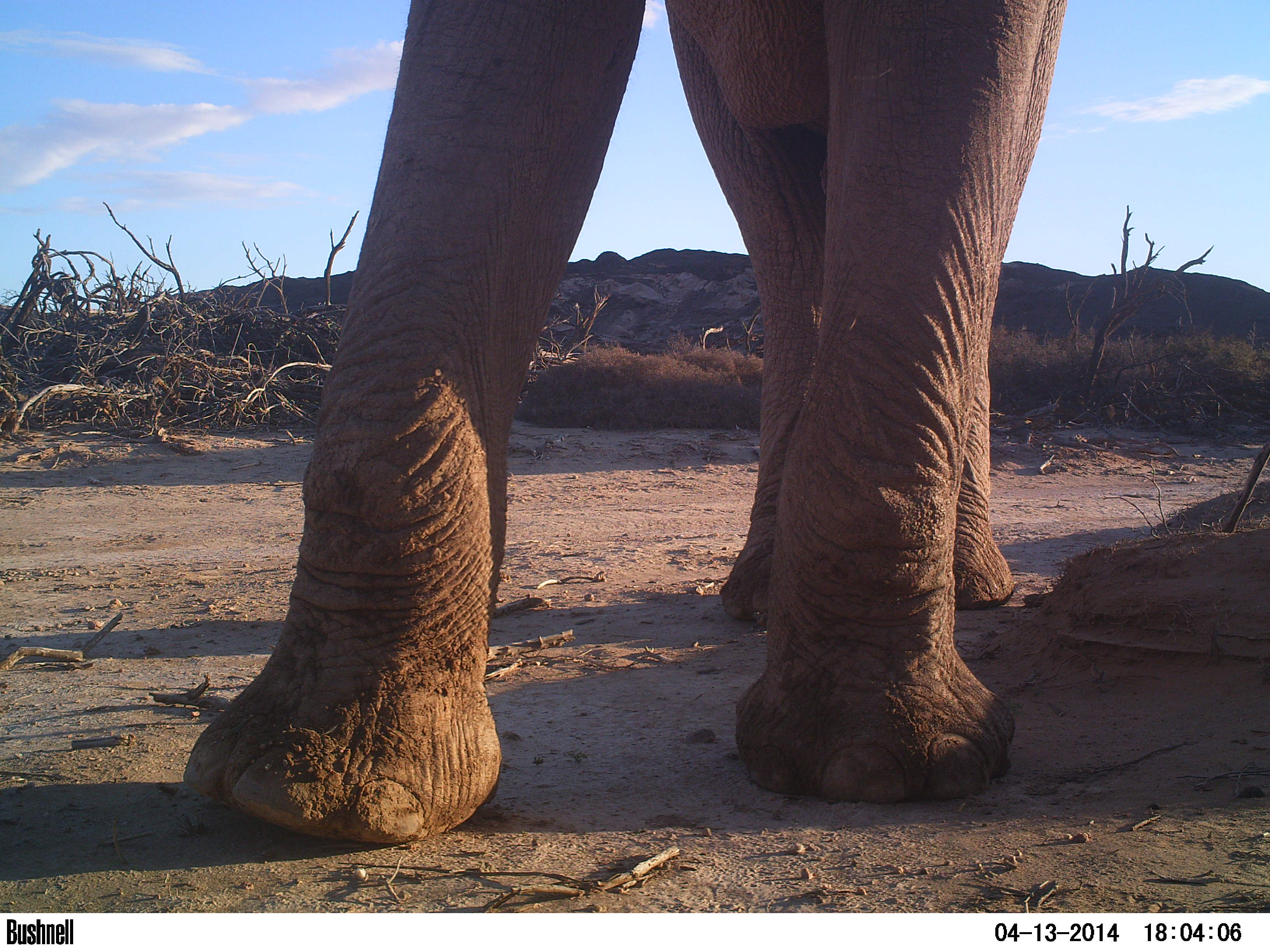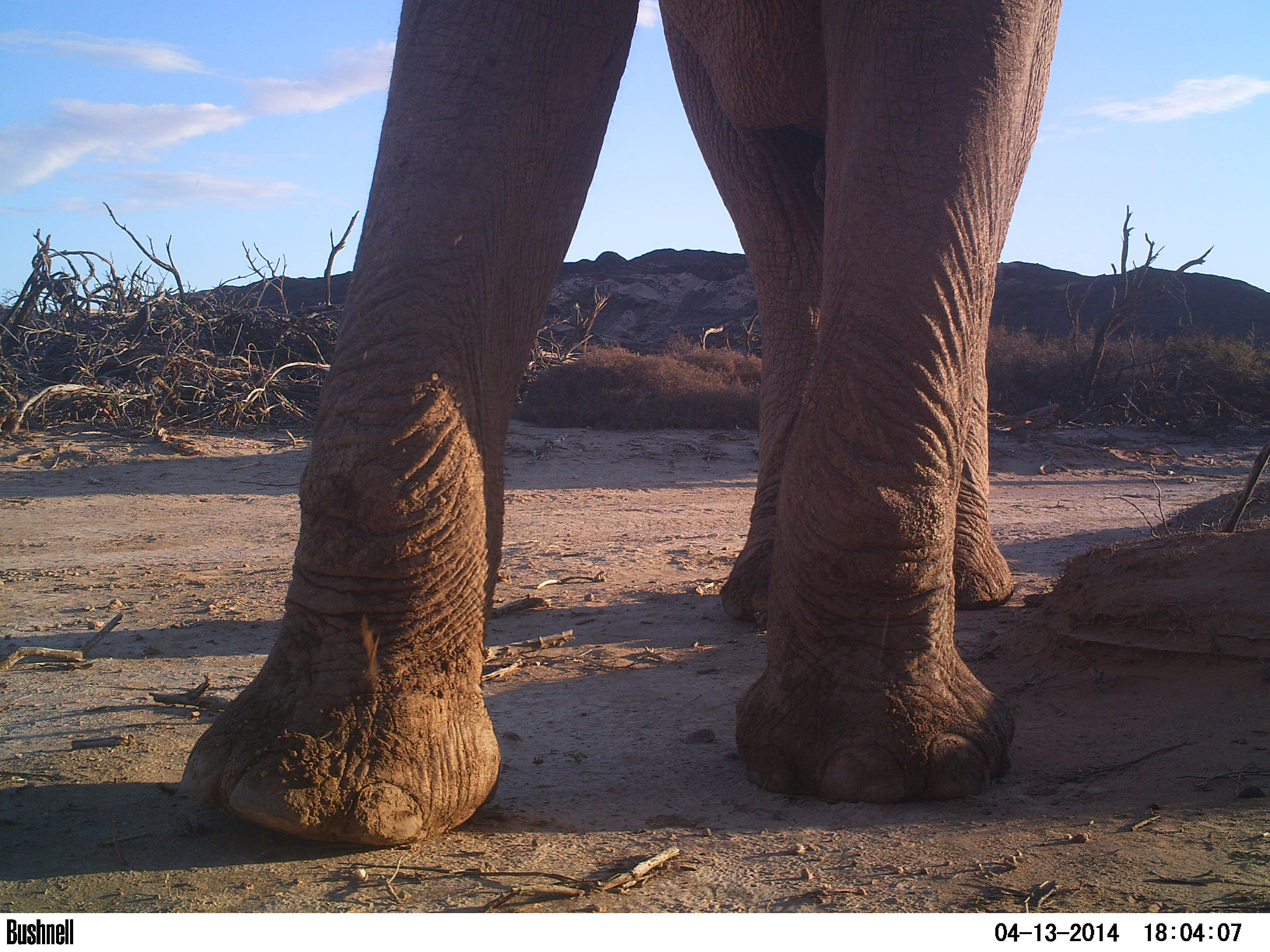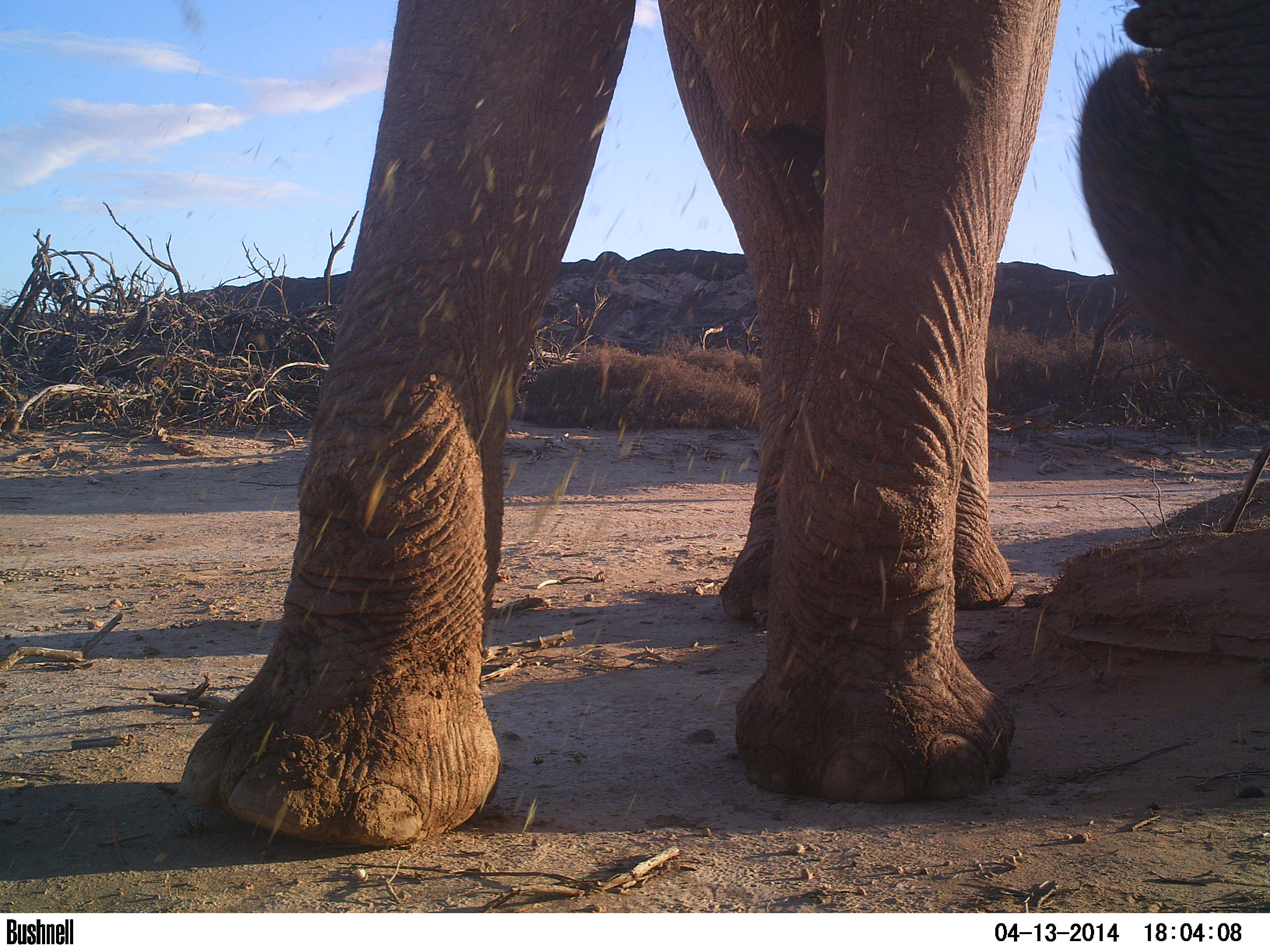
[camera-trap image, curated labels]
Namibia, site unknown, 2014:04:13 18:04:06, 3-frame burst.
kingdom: Animalia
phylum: Chordata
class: Mammalia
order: Proboscidea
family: Elephantidae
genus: Loxodonta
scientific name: Loxodonta africana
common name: african elephant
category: loxodanta africana